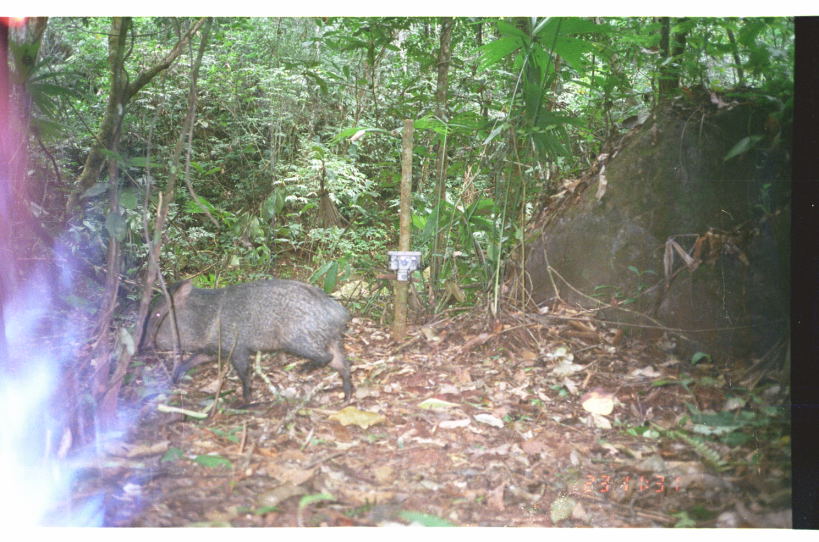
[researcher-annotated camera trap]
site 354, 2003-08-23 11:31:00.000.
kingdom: Animalia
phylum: Chordata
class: Mammalia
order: Artiodactyla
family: Tayassuidae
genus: Pecari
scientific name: Pecari tajacu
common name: collared peccary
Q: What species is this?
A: Pecari tajacu (collared peccary).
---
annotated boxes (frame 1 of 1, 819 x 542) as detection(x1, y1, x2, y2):
pecari tajacu: detection(129, 277, 354, 409)